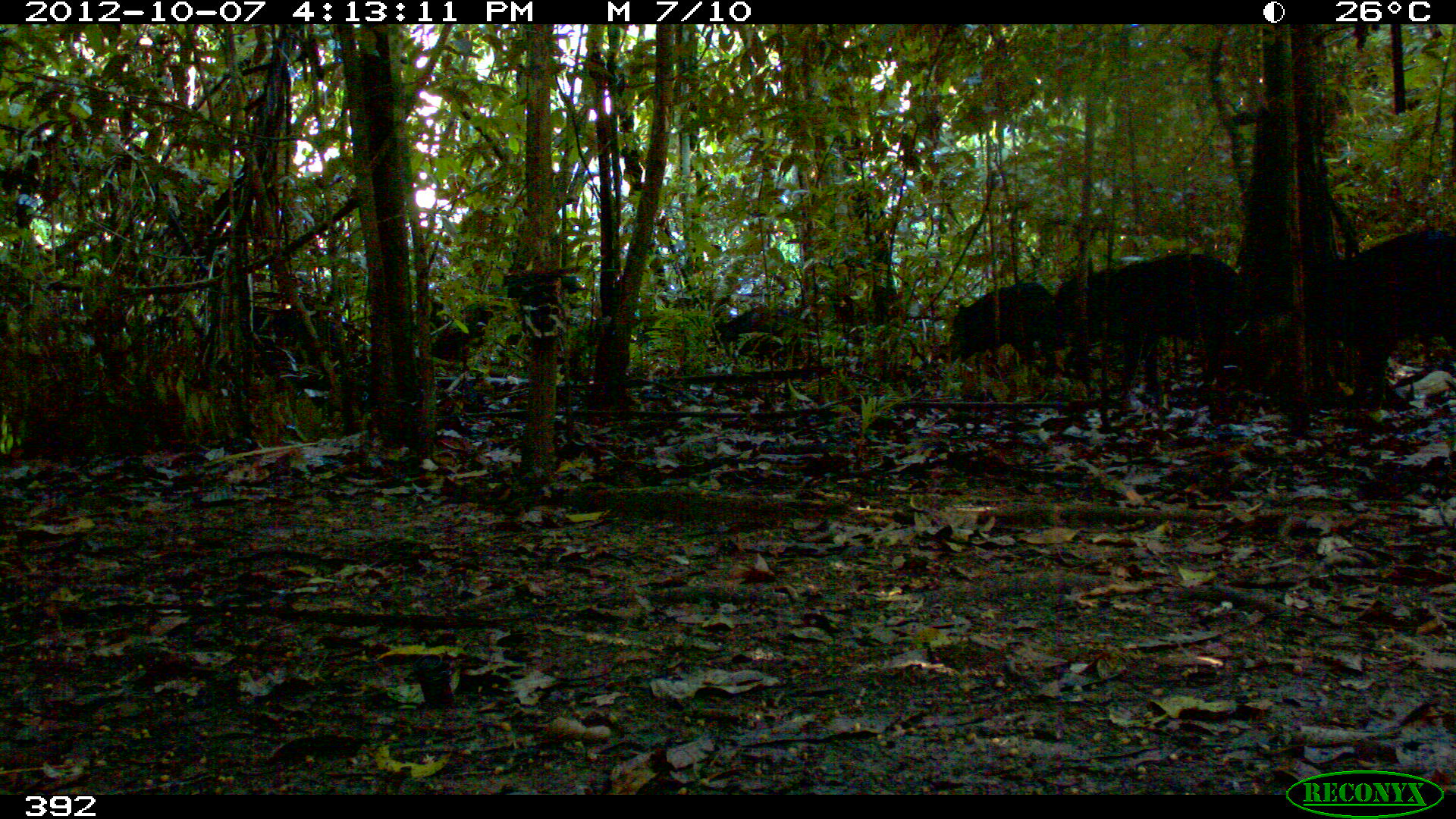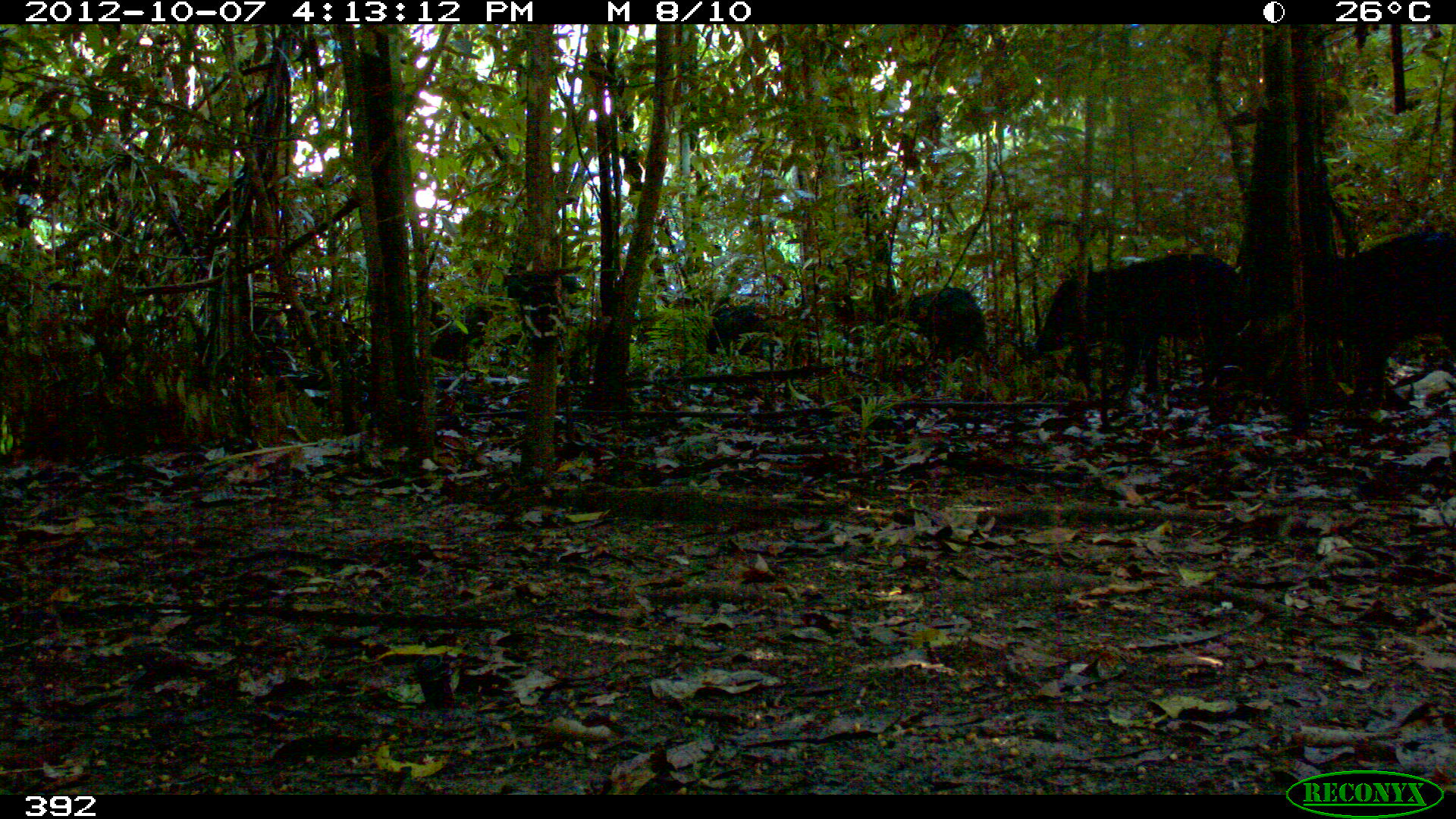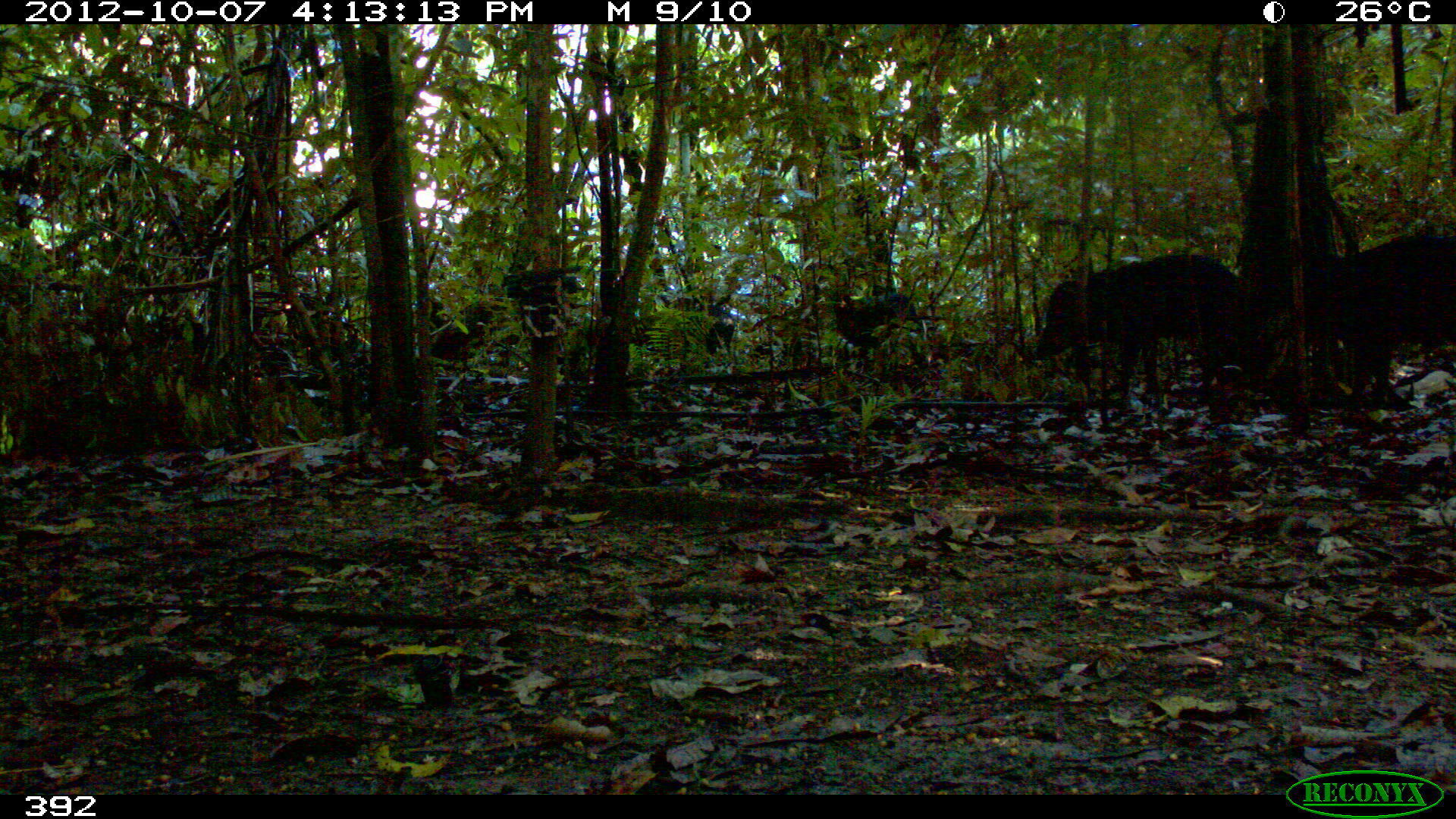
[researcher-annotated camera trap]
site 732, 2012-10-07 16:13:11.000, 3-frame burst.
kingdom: Animalia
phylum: Chordata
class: Mammalia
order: Artiodactyla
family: Tayassuidae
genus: Tayassu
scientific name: Tayassu pecari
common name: white-lipped peccary